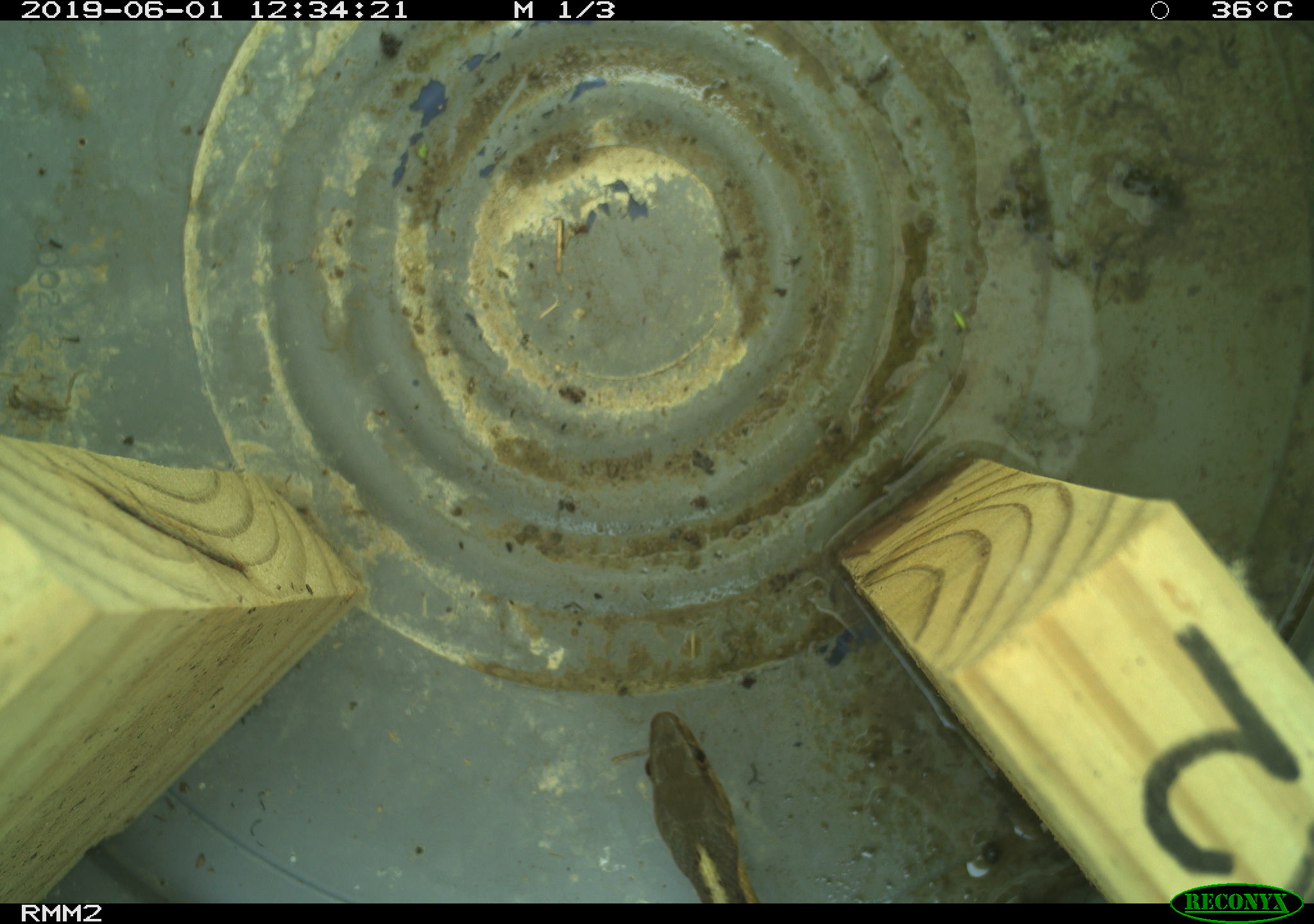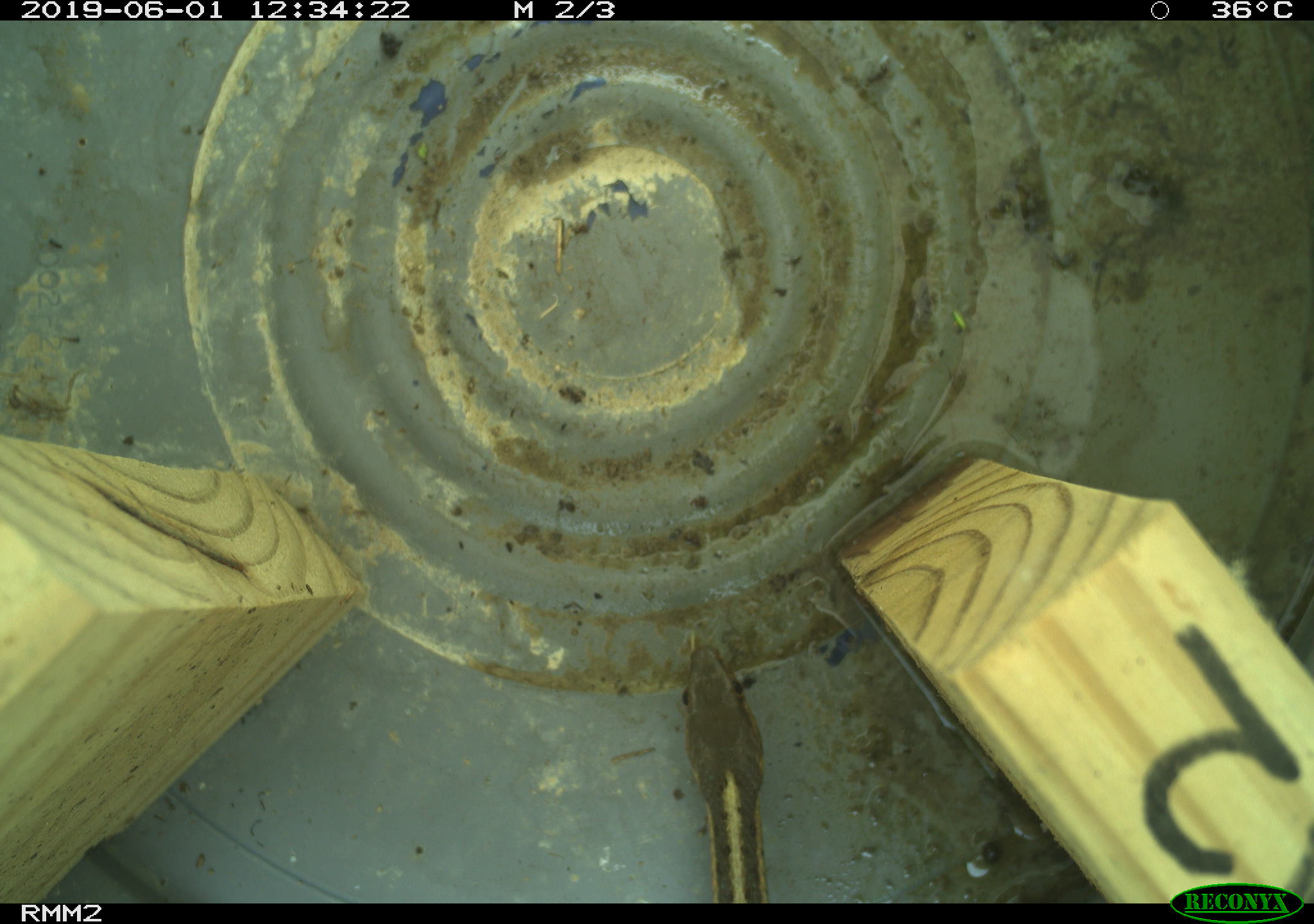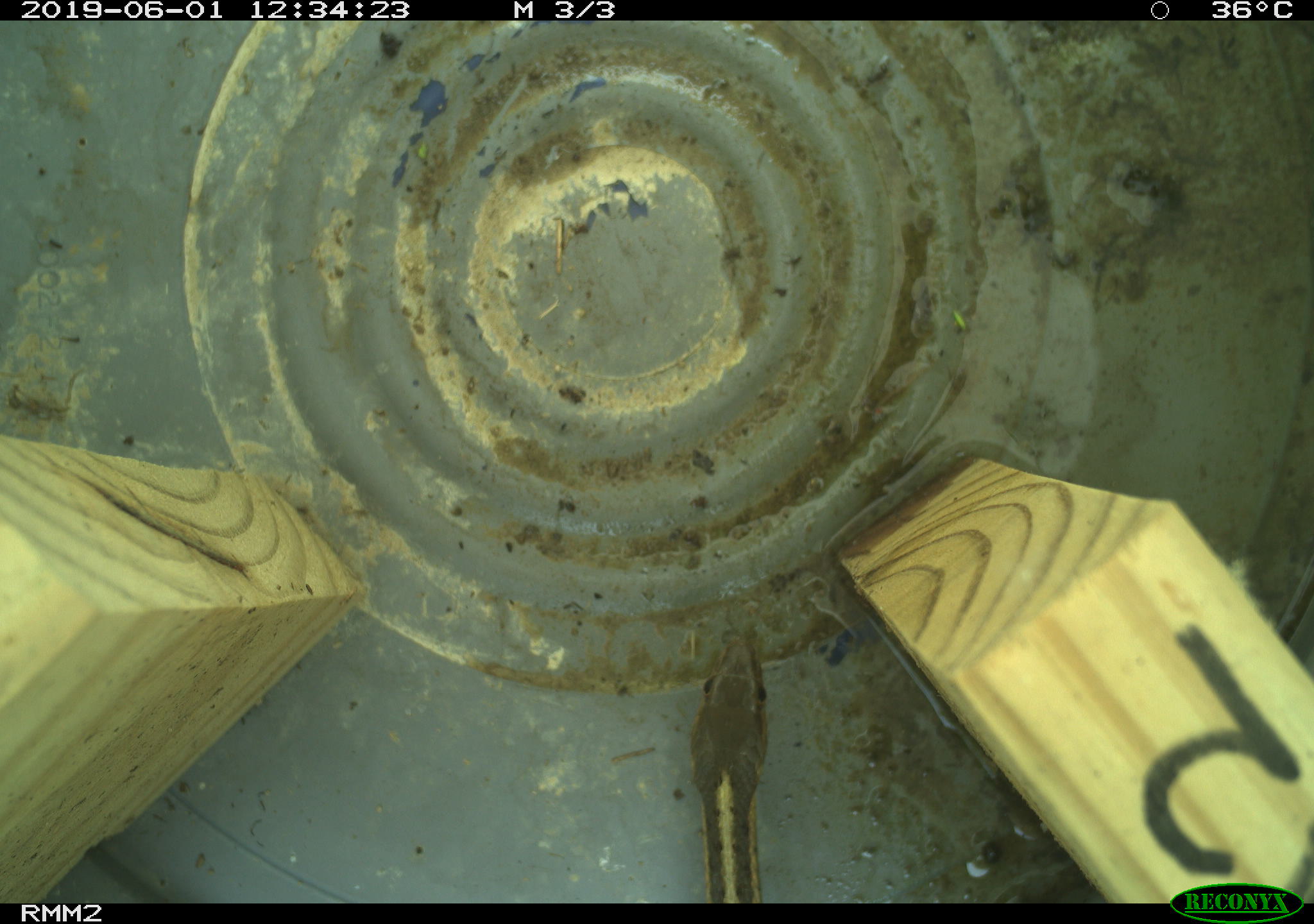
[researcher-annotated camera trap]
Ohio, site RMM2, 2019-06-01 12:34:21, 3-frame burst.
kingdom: Animalia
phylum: Chordata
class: Reptilia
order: Squamata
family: Colubridae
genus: Thamnophis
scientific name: Thamnophis sirtalis sirtalis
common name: eastern gartersnake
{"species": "eastern gartersnake (Thamnophis sirtalis sirtalis)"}